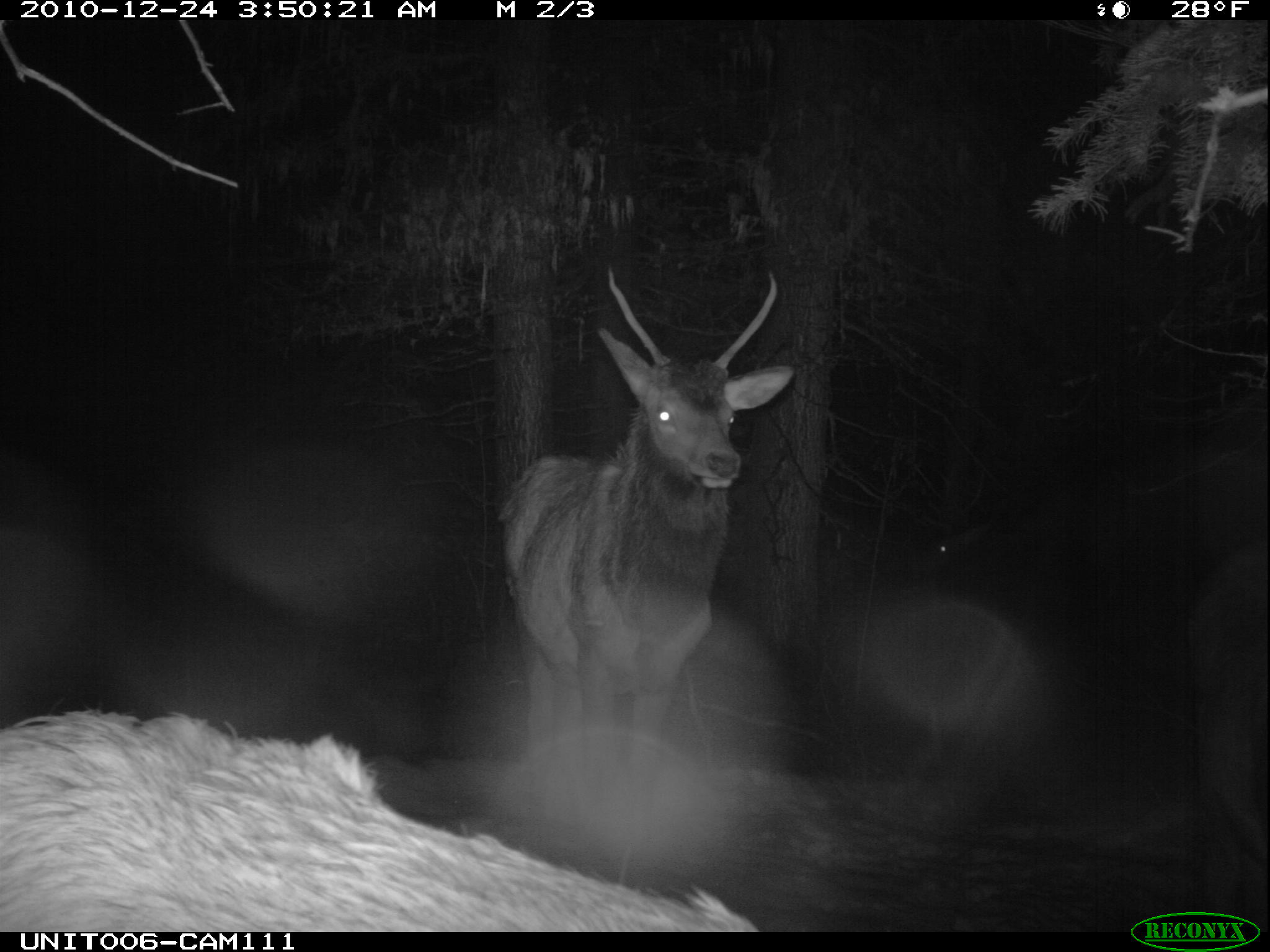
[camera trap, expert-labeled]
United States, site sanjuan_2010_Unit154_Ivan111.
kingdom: Animalia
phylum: Chordata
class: Mammalia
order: Artiodactyla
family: Cervidae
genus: Cervus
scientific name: Cervus elaphus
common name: red deer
Cervus elaphus (red deer).